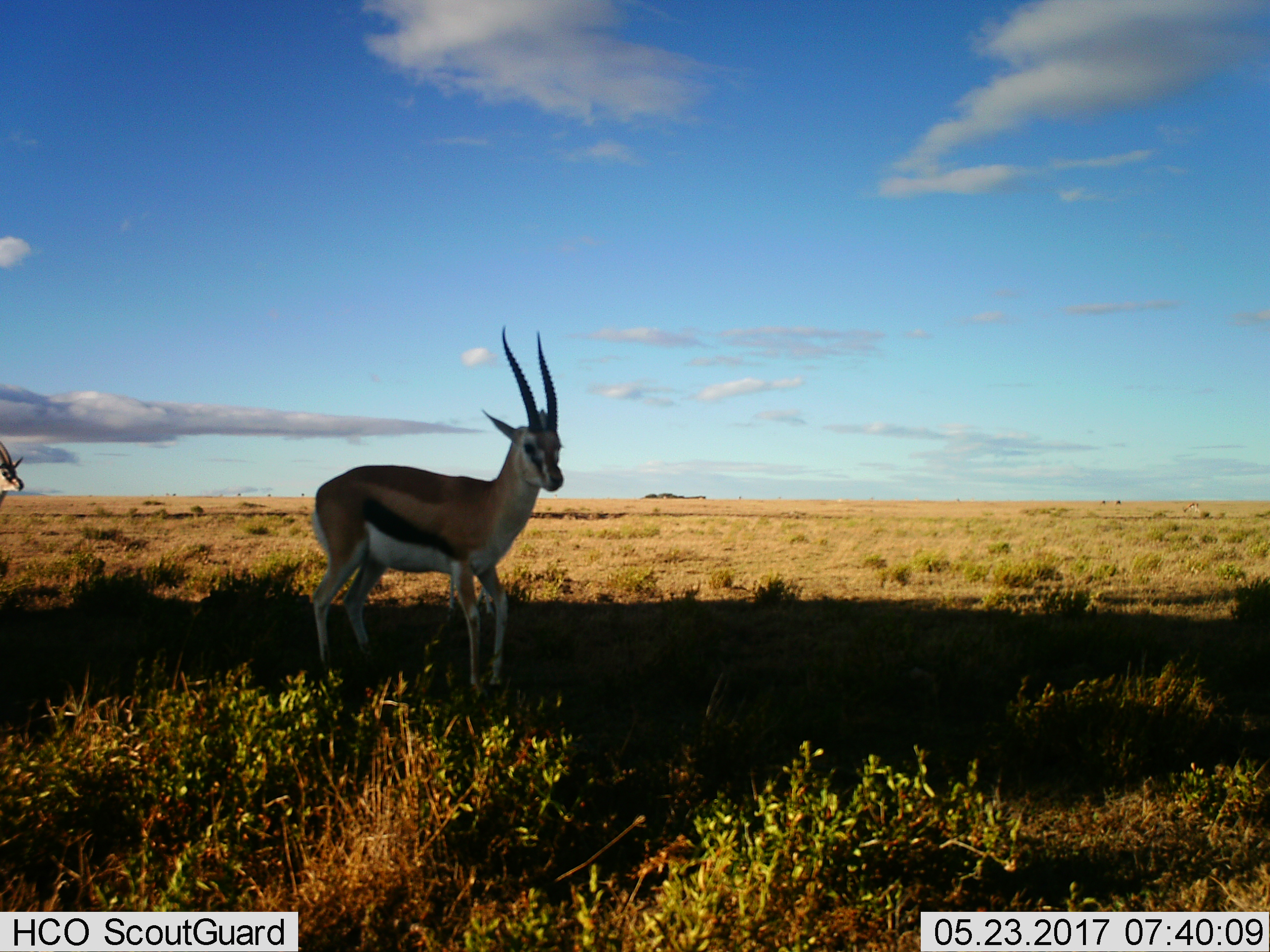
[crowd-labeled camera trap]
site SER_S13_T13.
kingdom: Animalia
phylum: Chordata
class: Mammalia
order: Artiodactyla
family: Bovidae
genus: Eudorcas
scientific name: Eudorcas thomsonii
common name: thomson's gazelle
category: gazellethomsons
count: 2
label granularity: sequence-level